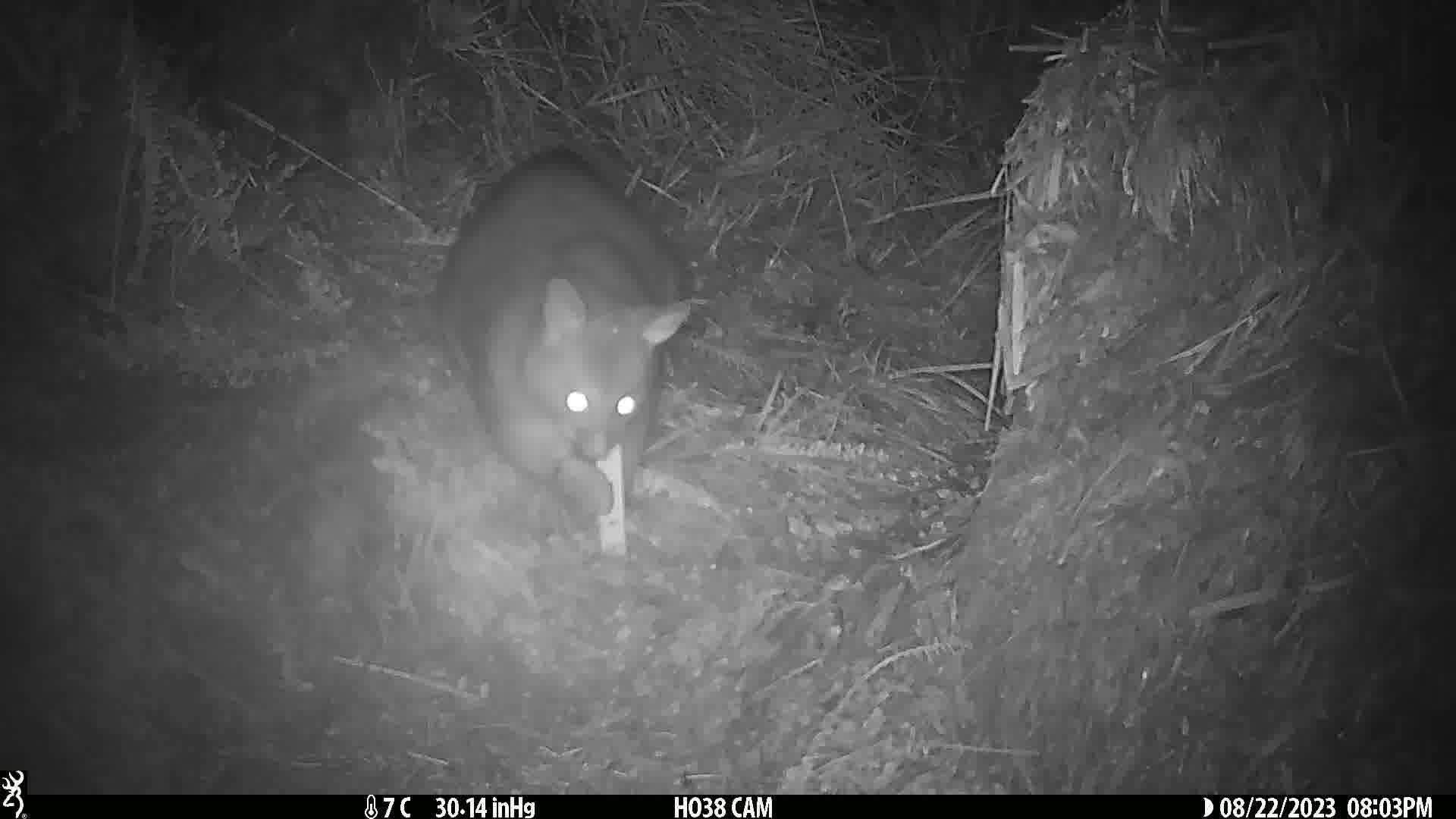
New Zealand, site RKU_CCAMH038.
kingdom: Animalia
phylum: Chordata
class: Mammalia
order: Diprotodontia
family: Phalangeridae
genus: Trichosurus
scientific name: Trichosurus vulpecula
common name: common brushtail possum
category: possum